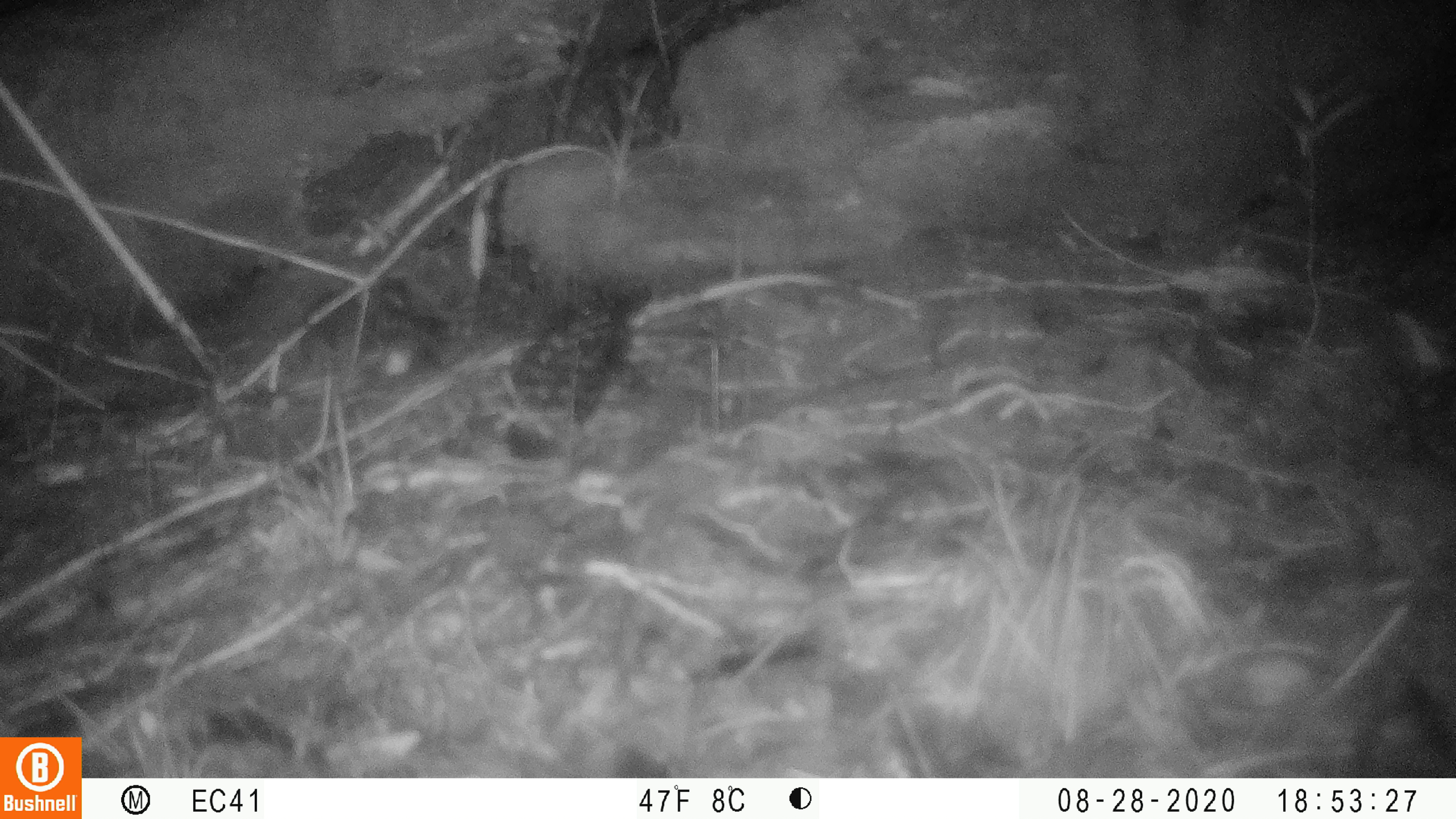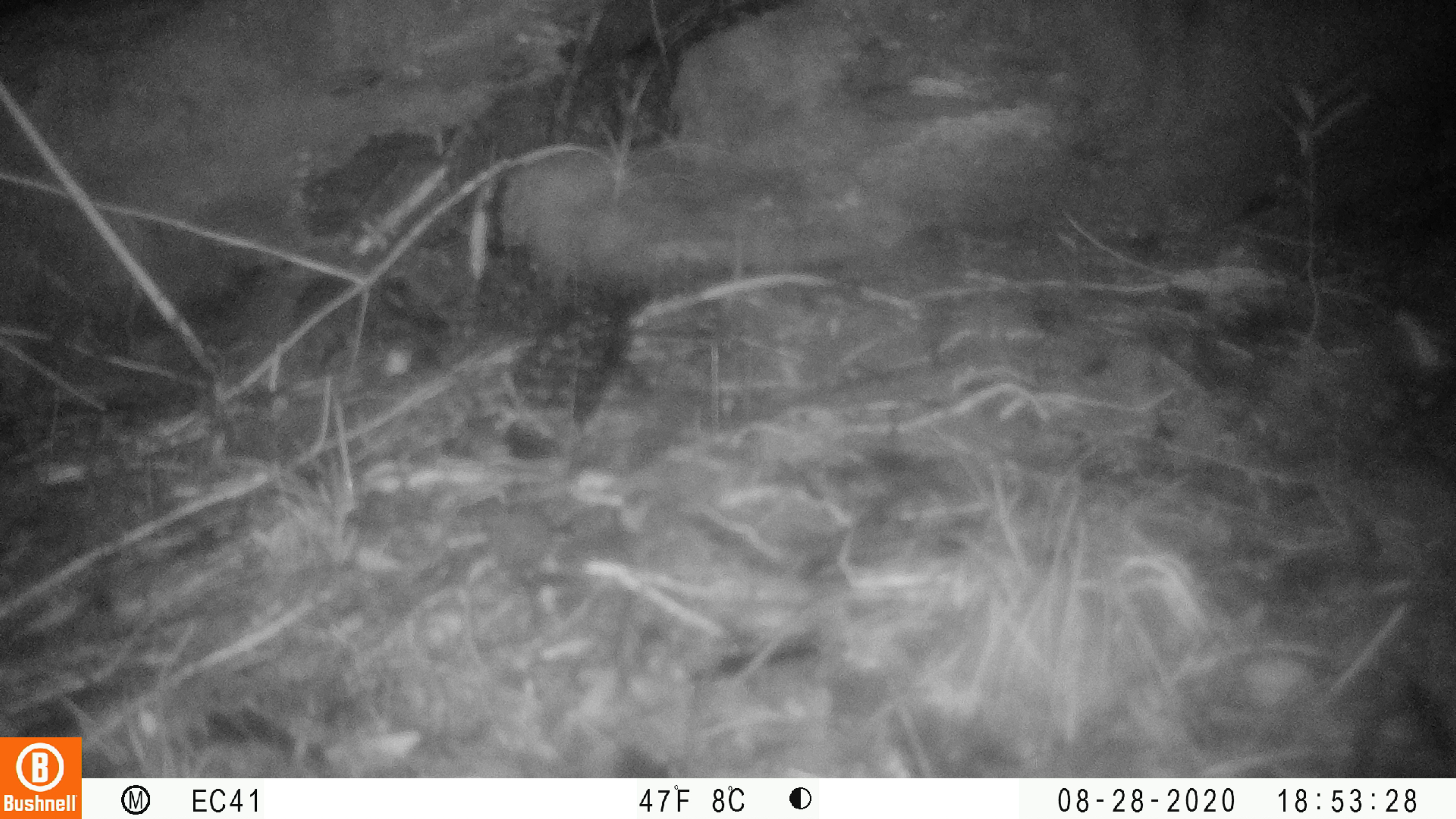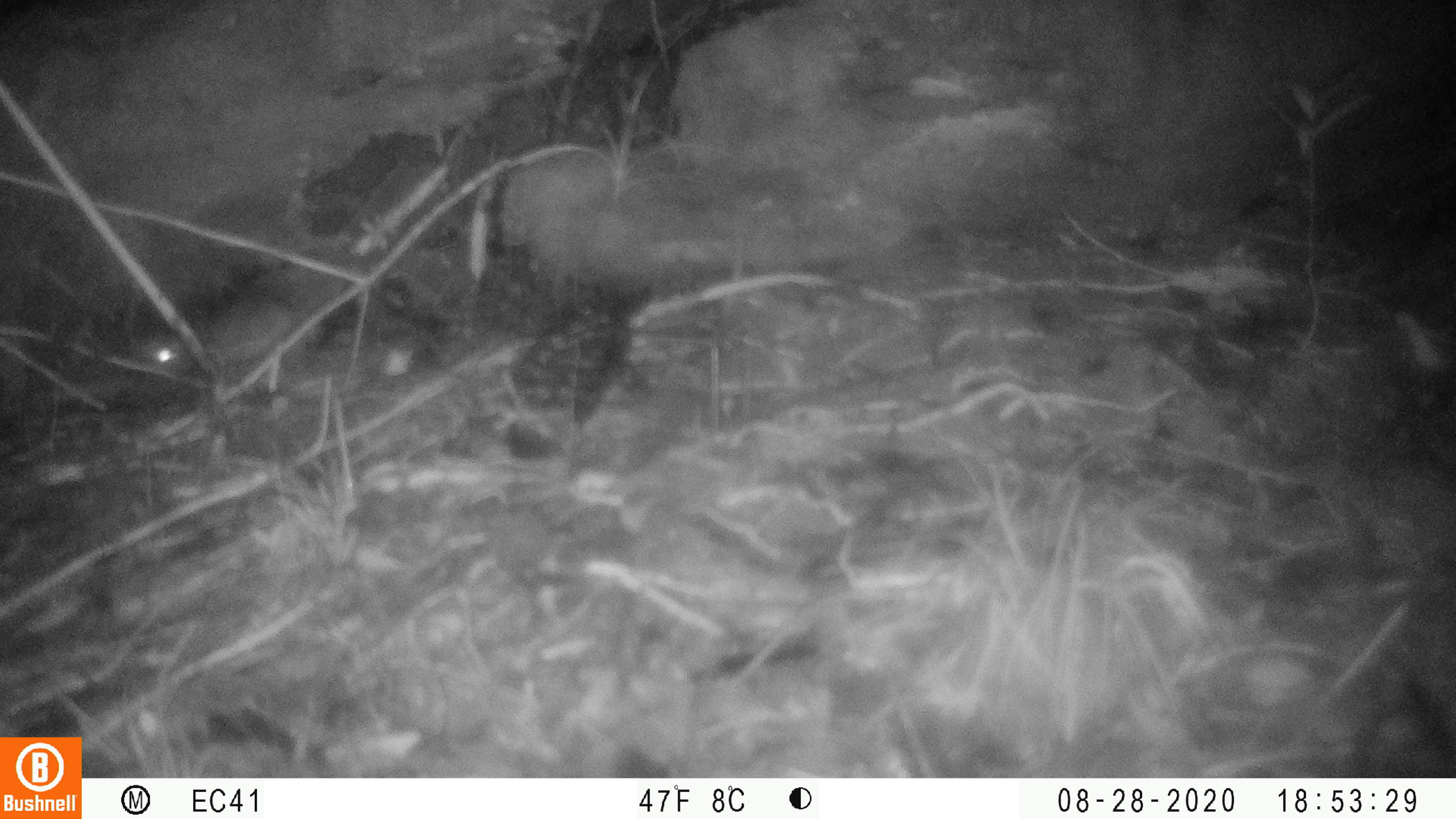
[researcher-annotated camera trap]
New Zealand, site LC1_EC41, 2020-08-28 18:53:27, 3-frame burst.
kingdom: Animalia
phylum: Chordata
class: Mammalia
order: Rodentia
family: Muridae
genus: Rattus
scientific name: Rattus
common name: rat